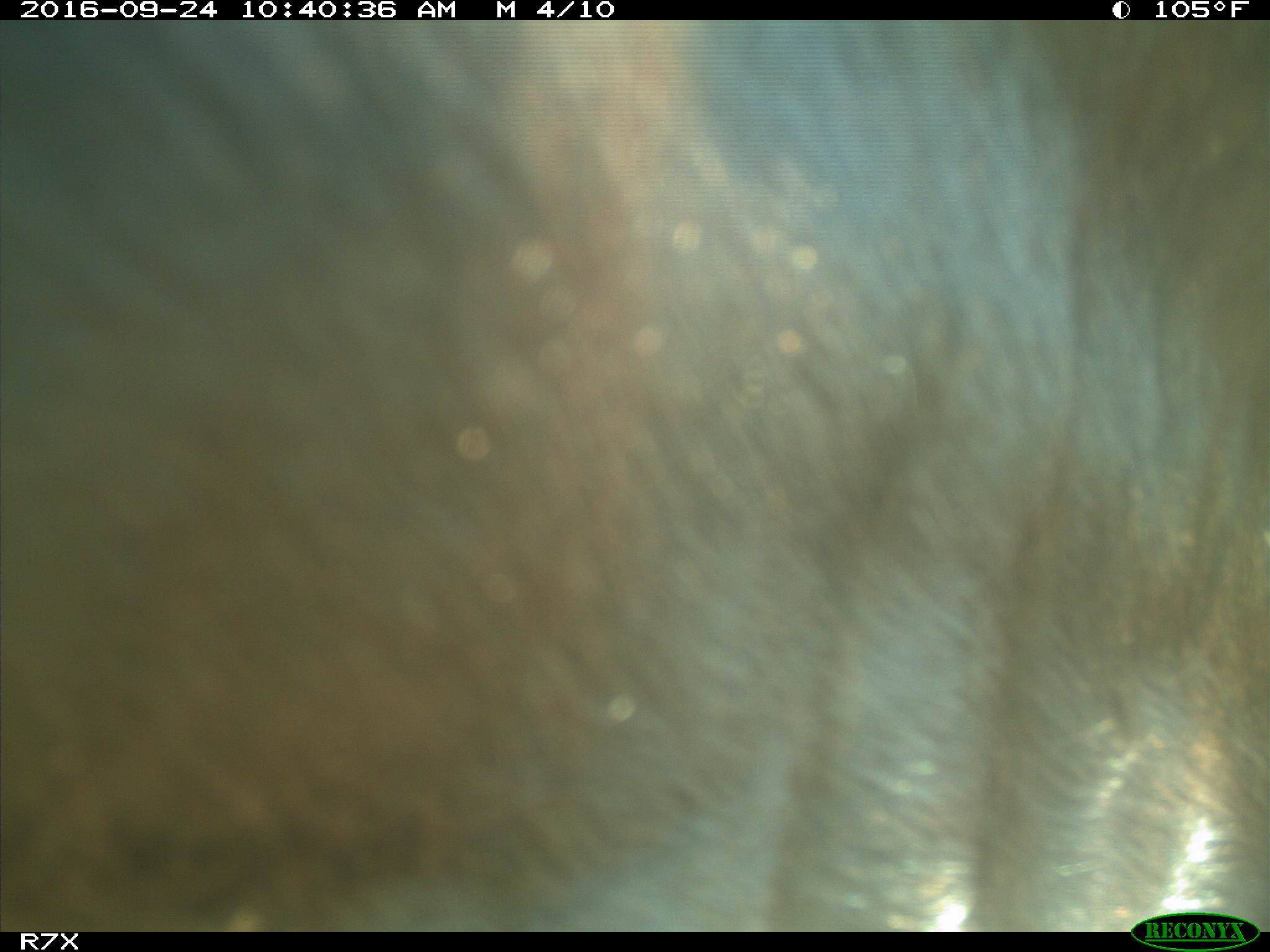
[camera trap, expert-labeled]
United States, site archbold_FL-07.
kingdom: Animalia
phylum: Chordata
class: Mammalia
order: Artiodactyla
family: Bovidae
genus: Bos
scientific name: Bos taurus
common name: domestic cow